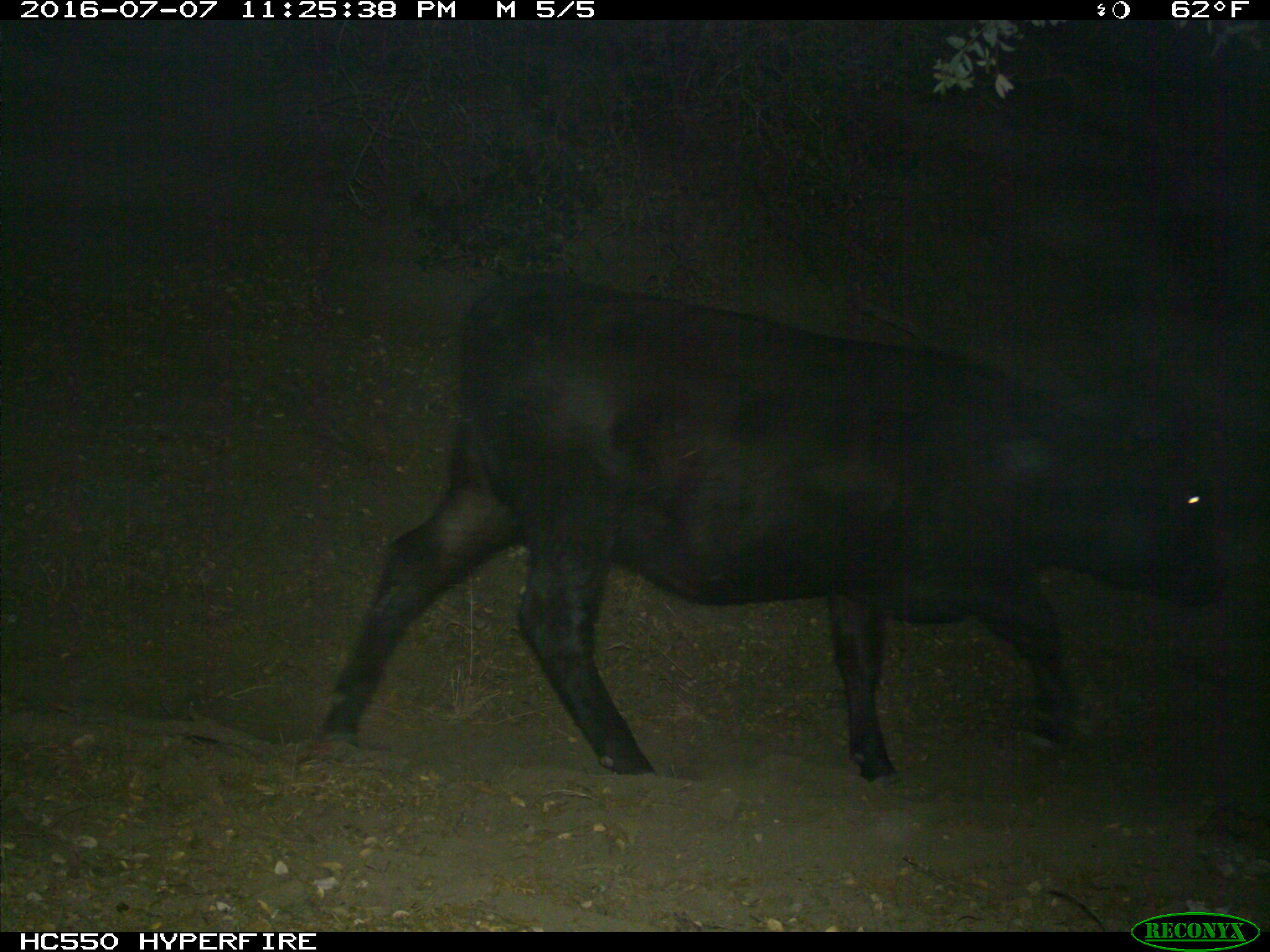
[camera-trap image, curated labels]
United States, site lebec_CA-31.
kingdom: Animalia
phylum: Chordata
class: Mammalia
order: Artiodactyla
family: Bovidae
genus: Bos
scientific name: Bos taurus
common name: domestic cow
Bos taurus (domestic cow).